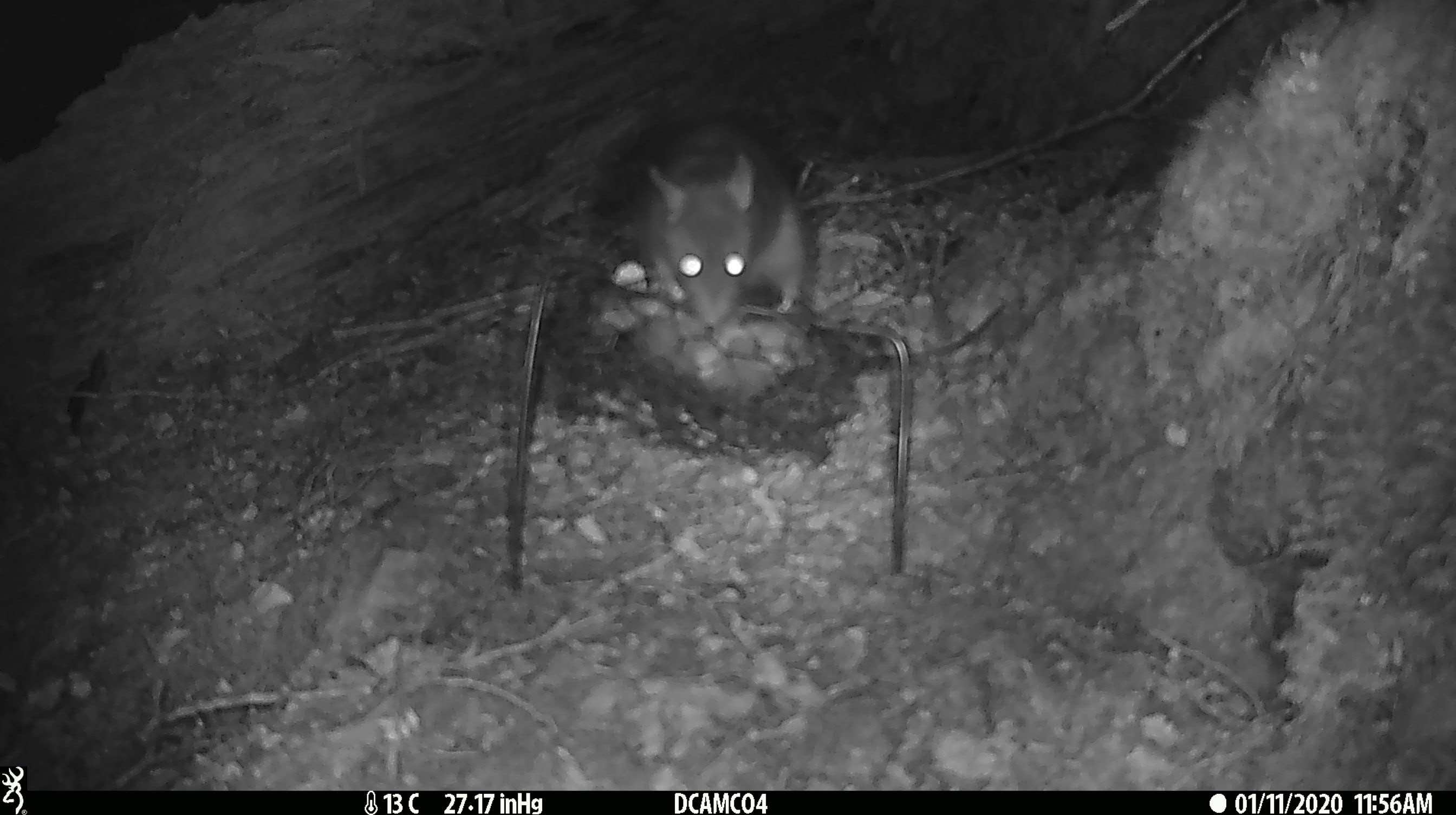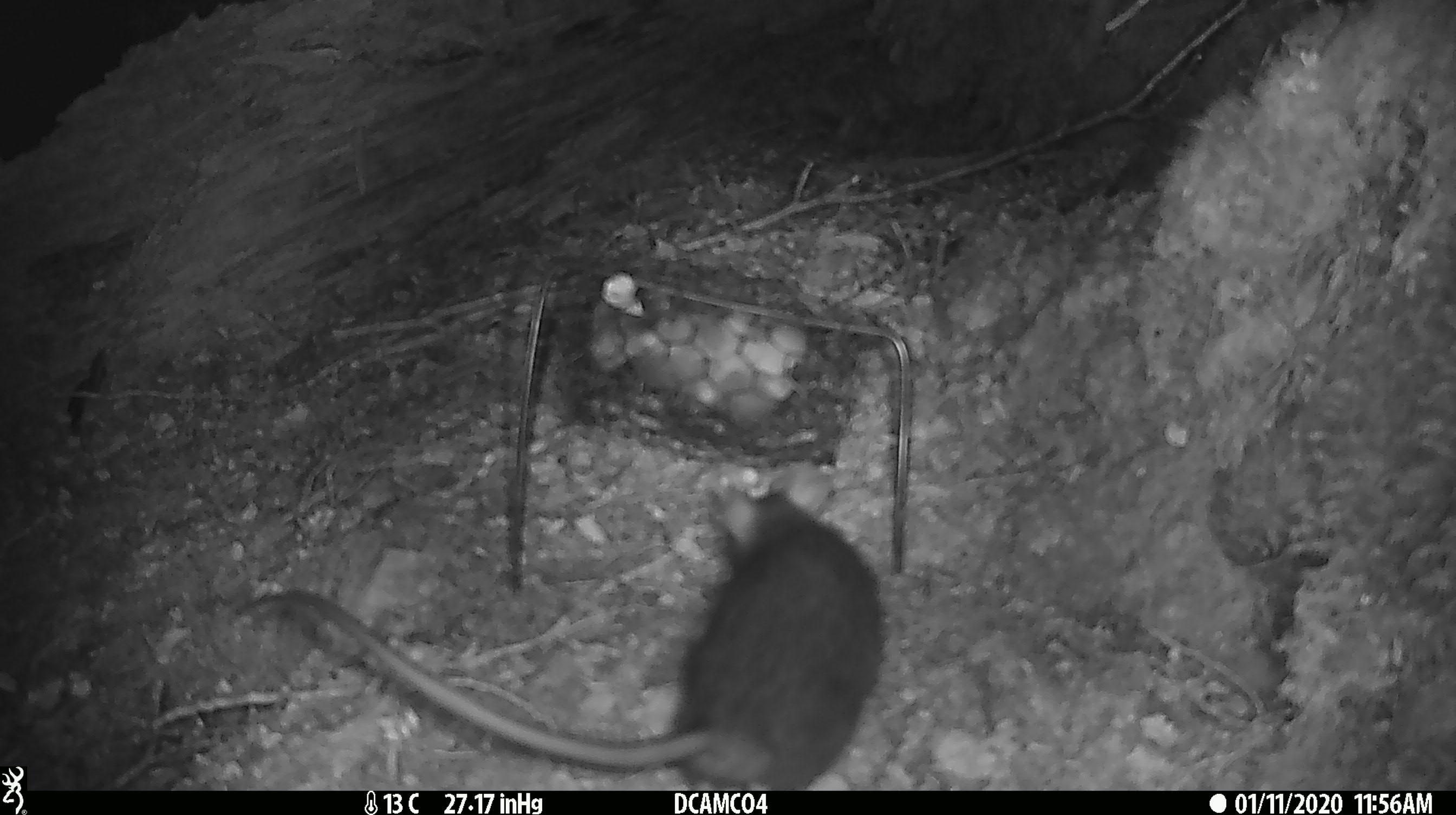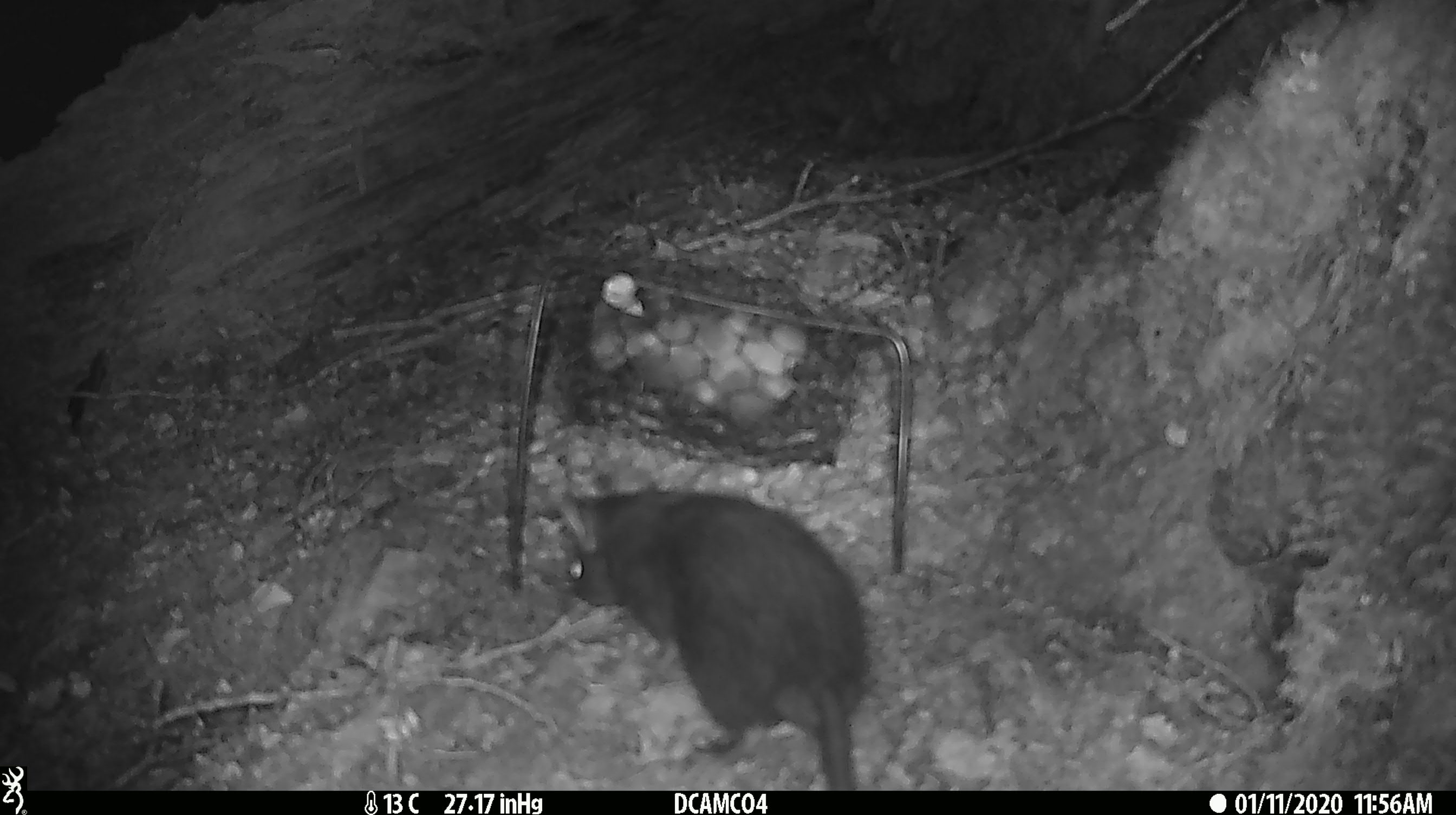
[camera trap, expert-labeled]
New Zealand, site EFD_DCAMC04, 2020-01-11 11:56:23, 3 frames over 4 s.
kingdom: Animalia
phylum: Chordata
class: Mammalia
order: Rodentia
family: Muridae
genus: Rattus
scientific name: Rattus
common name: rat